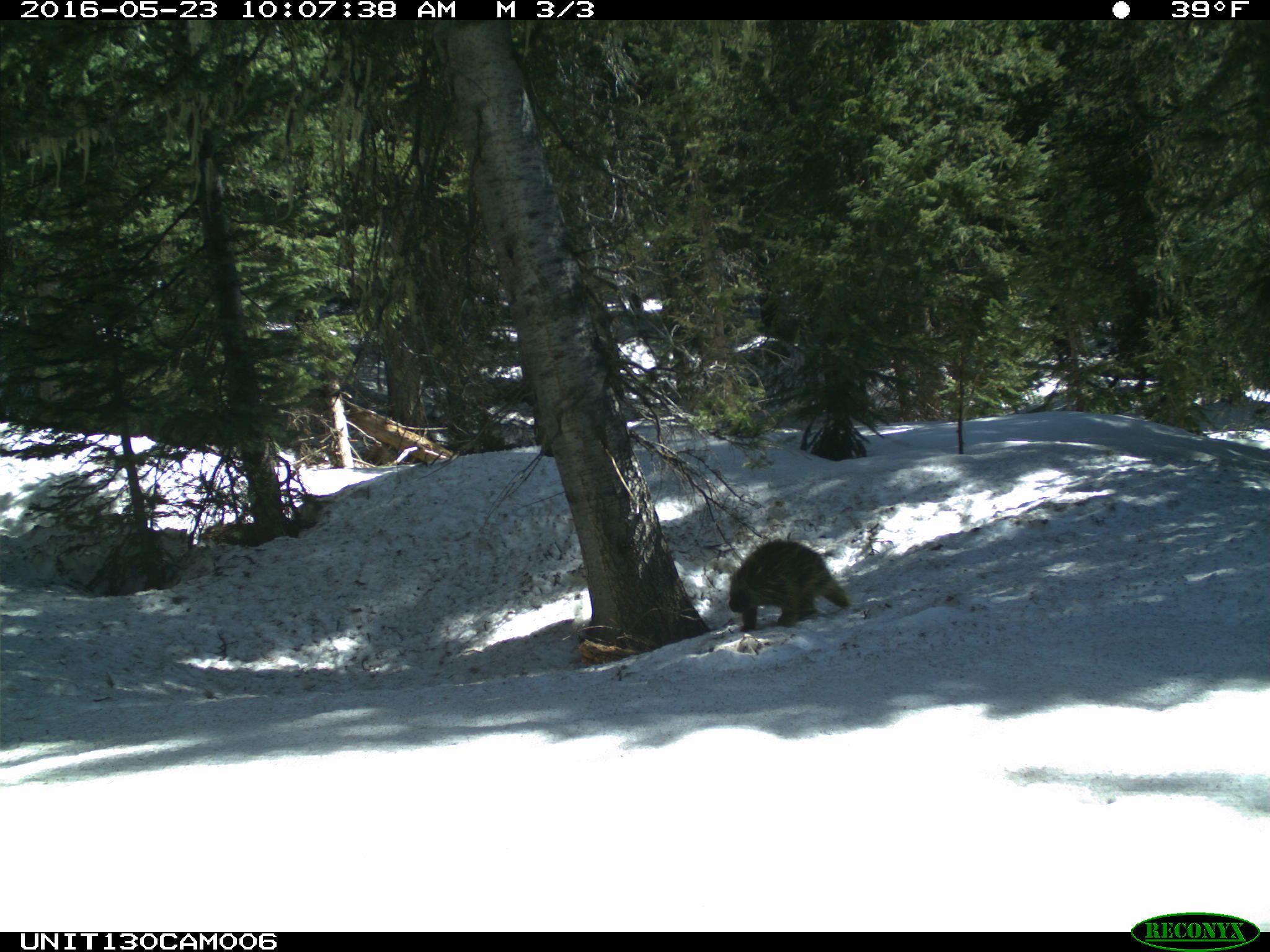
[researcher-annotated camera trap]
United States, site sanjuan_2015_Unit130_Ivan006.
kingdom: Animalia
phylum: Chordata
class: Mammalia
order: Rodentia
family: Erethizontidae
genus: Erethizon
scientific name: Erethizon dorsatum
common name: north american porcupine